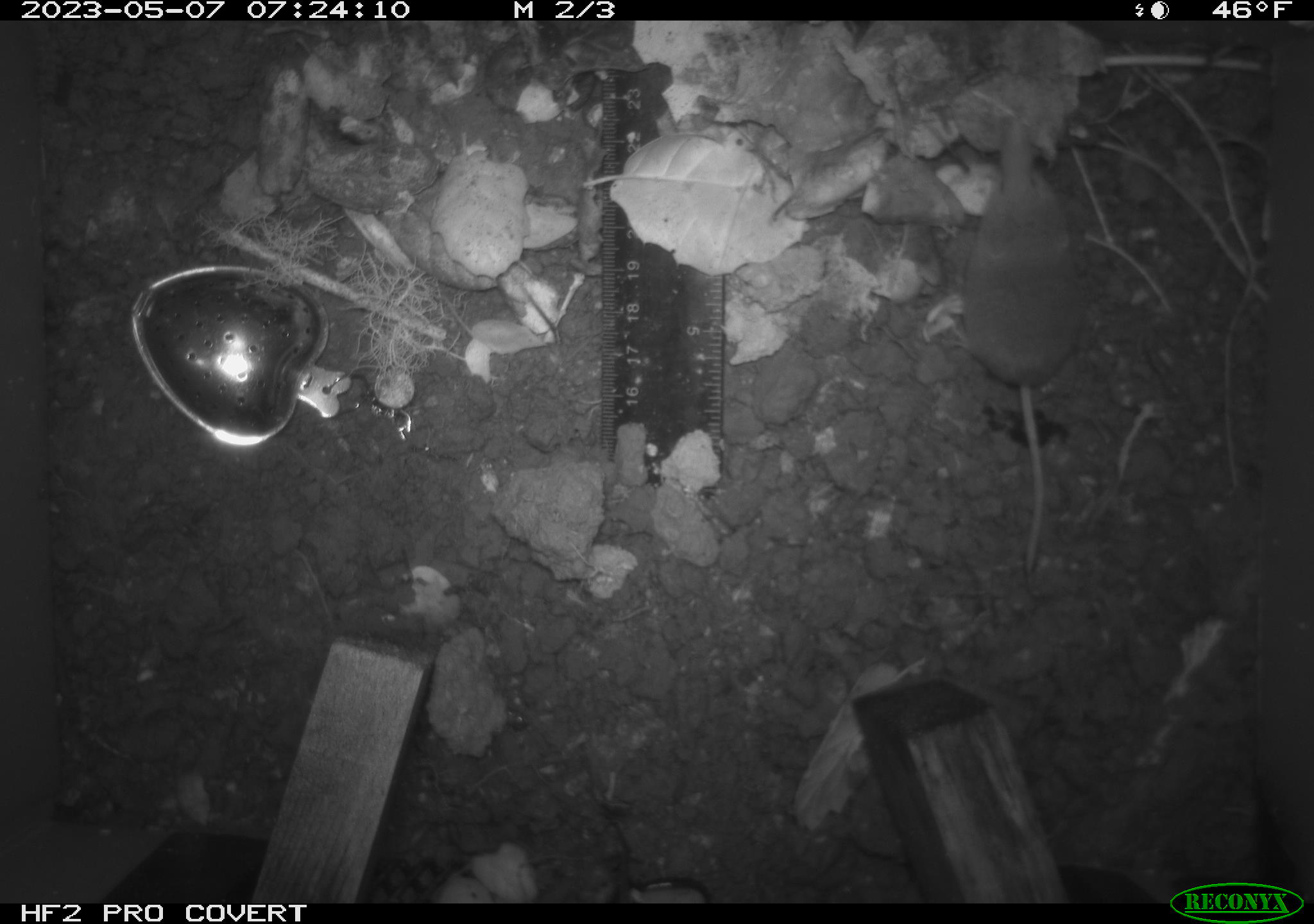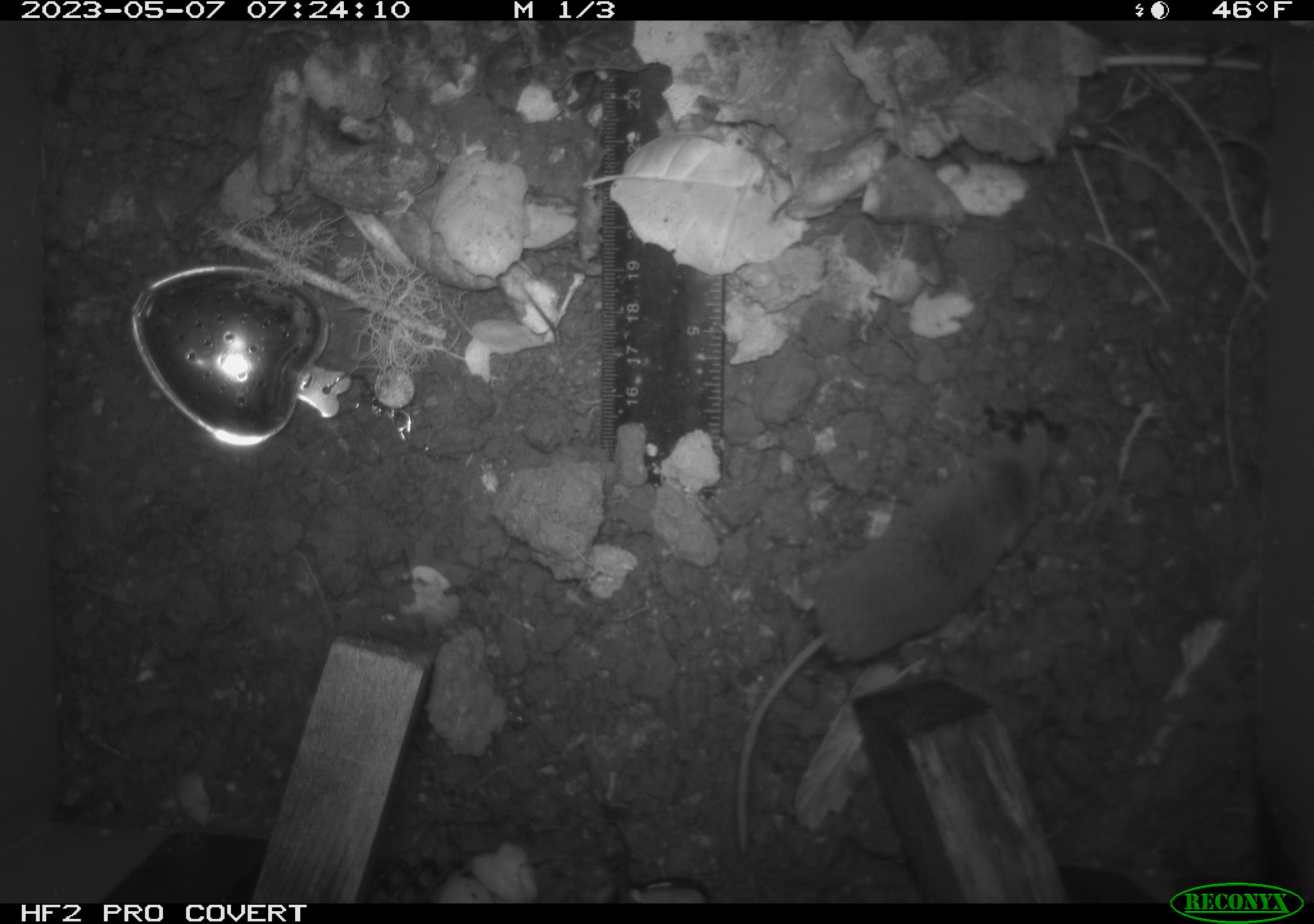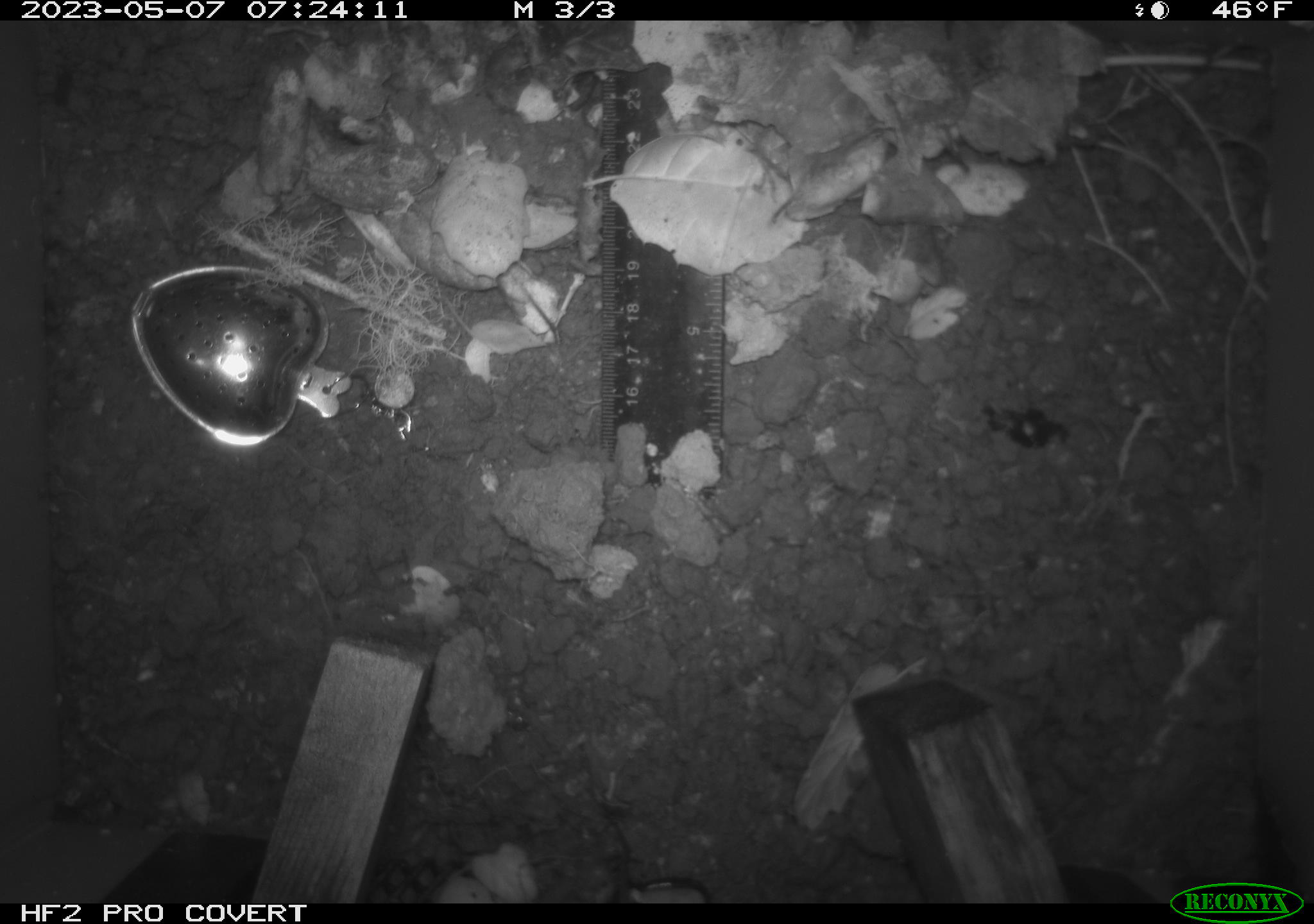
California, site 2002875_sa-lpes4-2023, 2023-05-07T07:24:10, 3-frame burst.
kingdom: Animalia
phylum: Chordata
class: Mammalia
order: Eulipotyphla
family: Soricidae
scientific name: Soricidae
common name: shrews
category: soricidae family